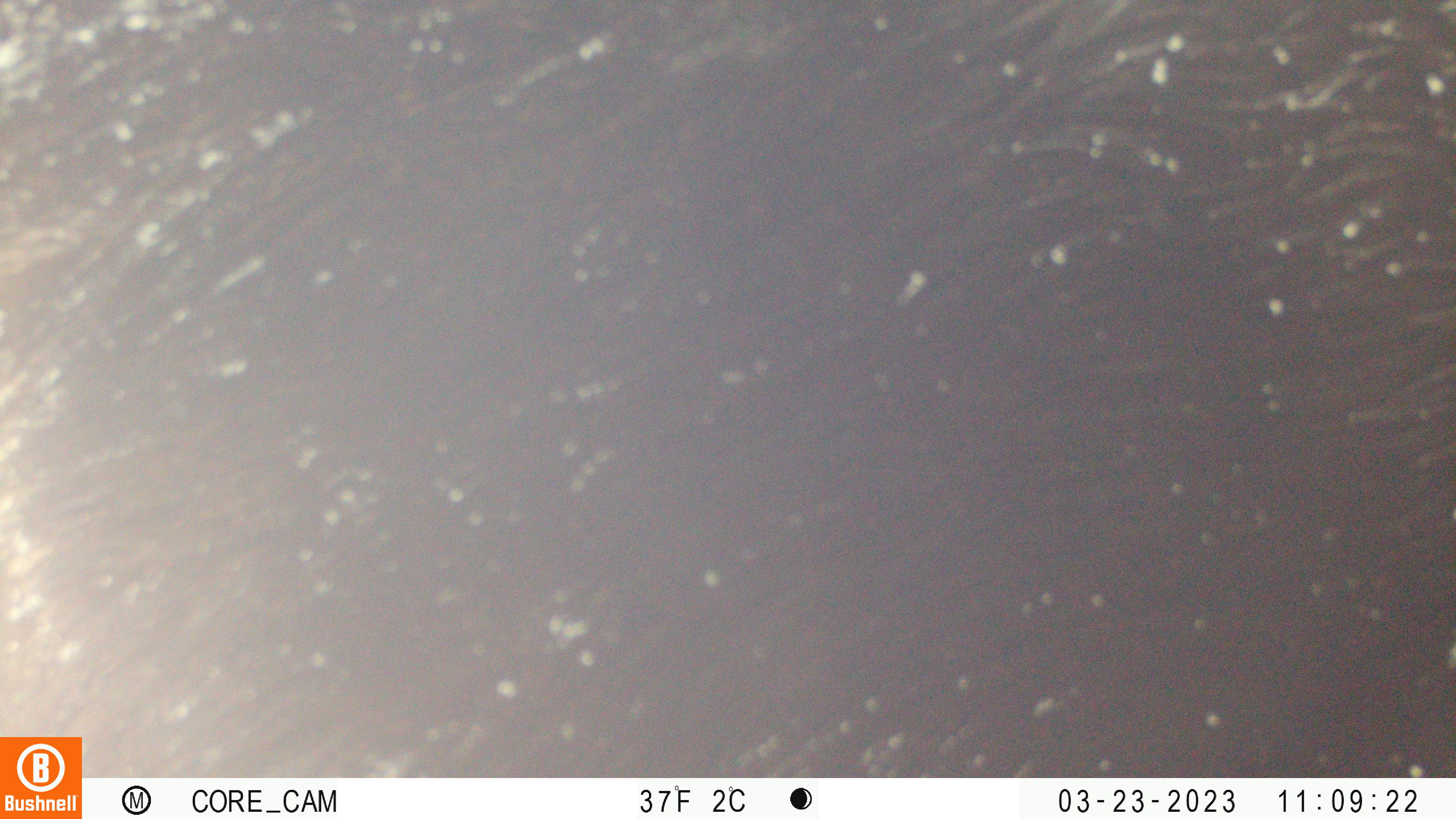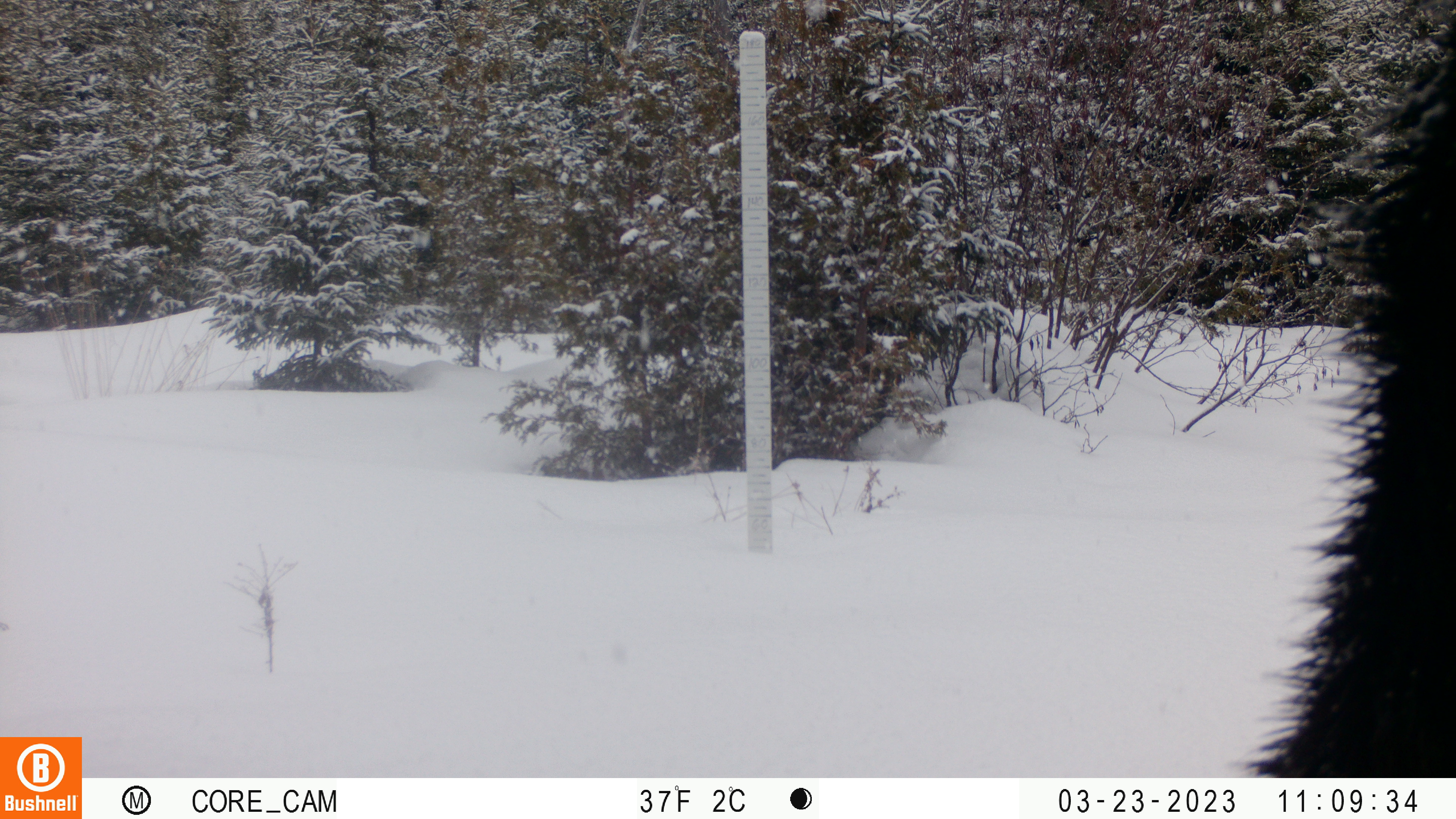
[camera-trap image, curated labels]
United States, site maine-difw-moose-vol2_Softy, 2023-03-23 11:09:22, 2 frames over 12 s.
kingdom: Animalia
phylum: Chordata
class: Mammalia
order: Artiodactyla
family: Cervidae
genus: Alces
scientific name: Alces alces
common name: moose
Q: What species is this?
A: Moose (Alces alces).